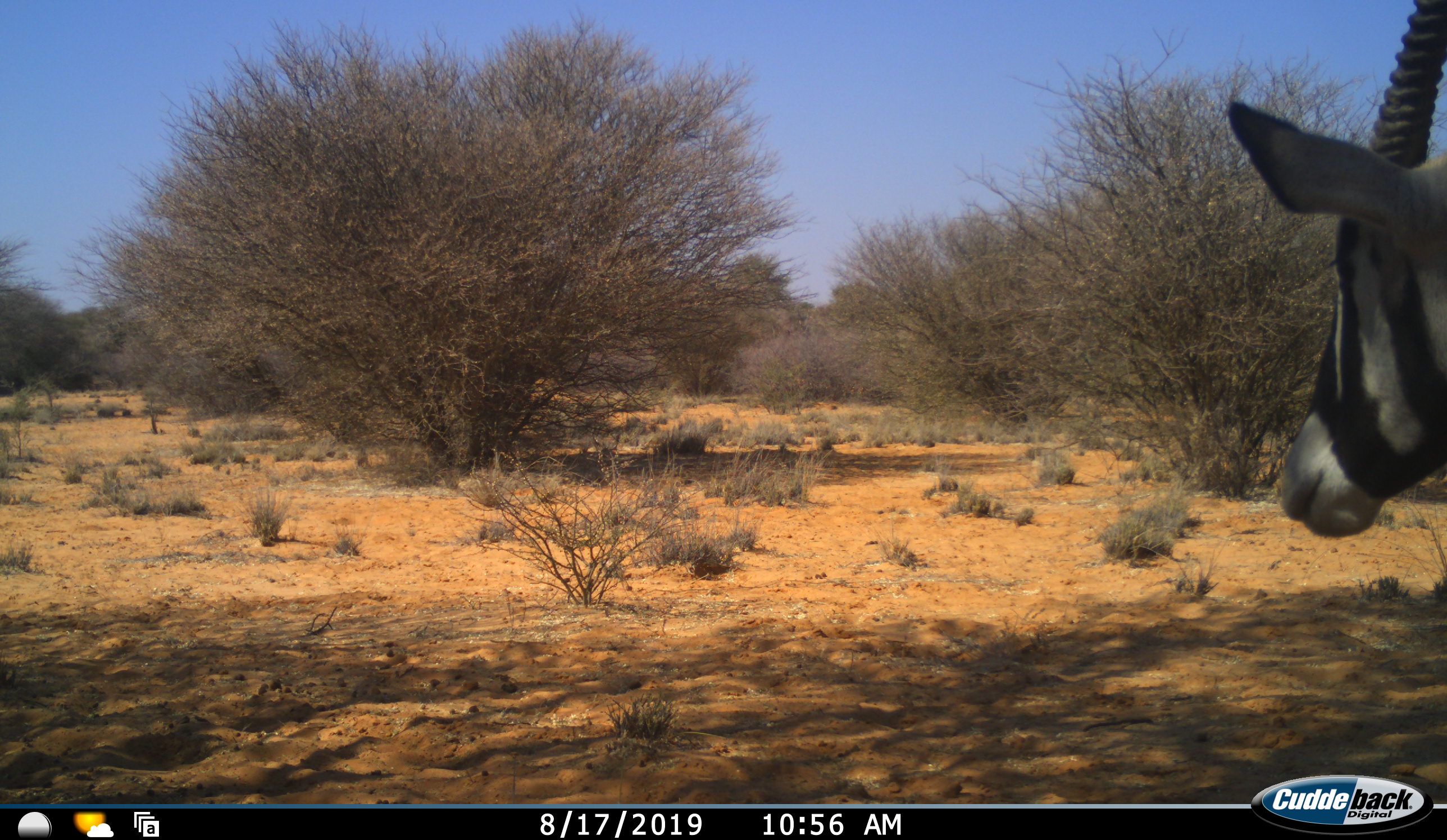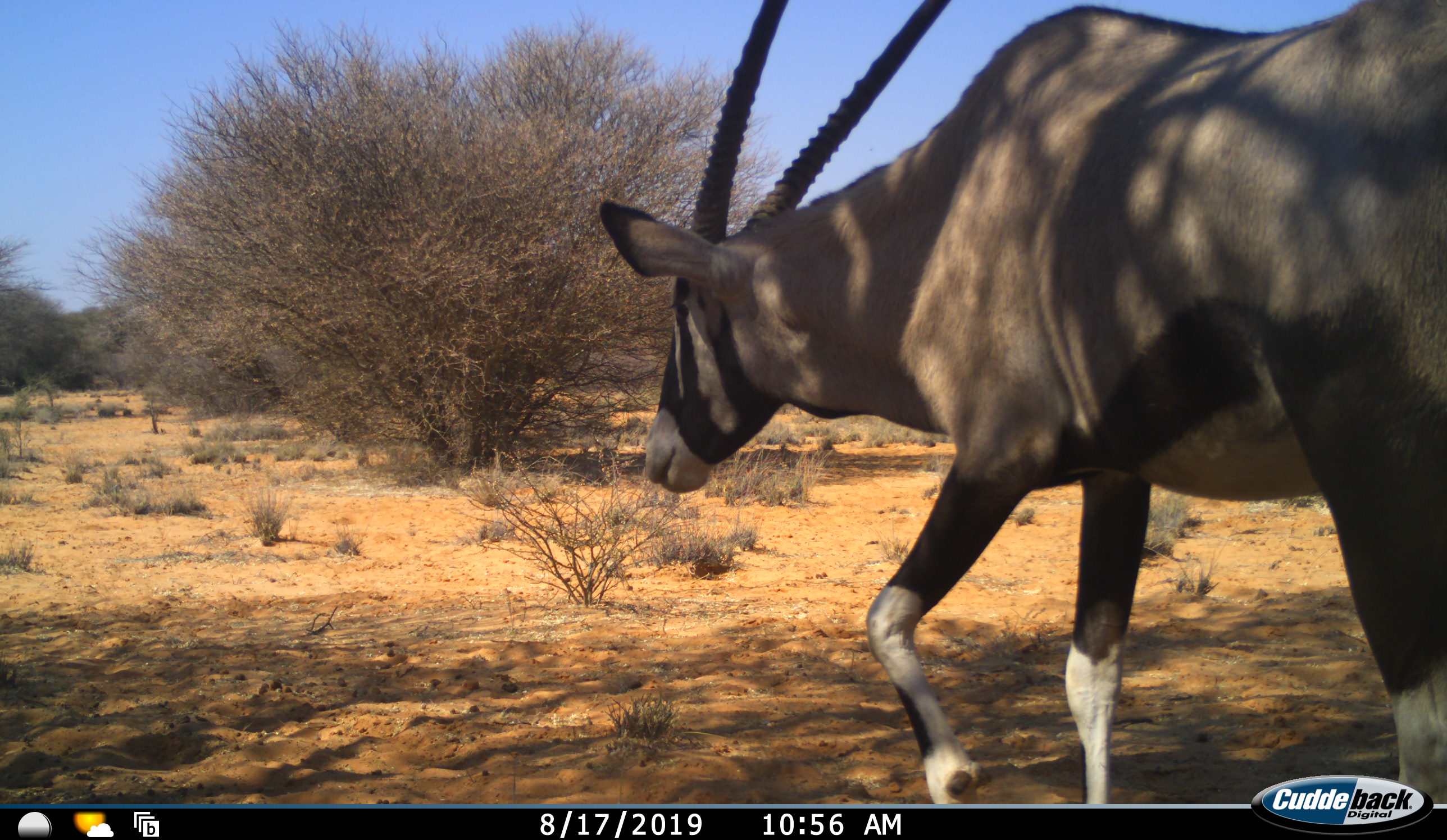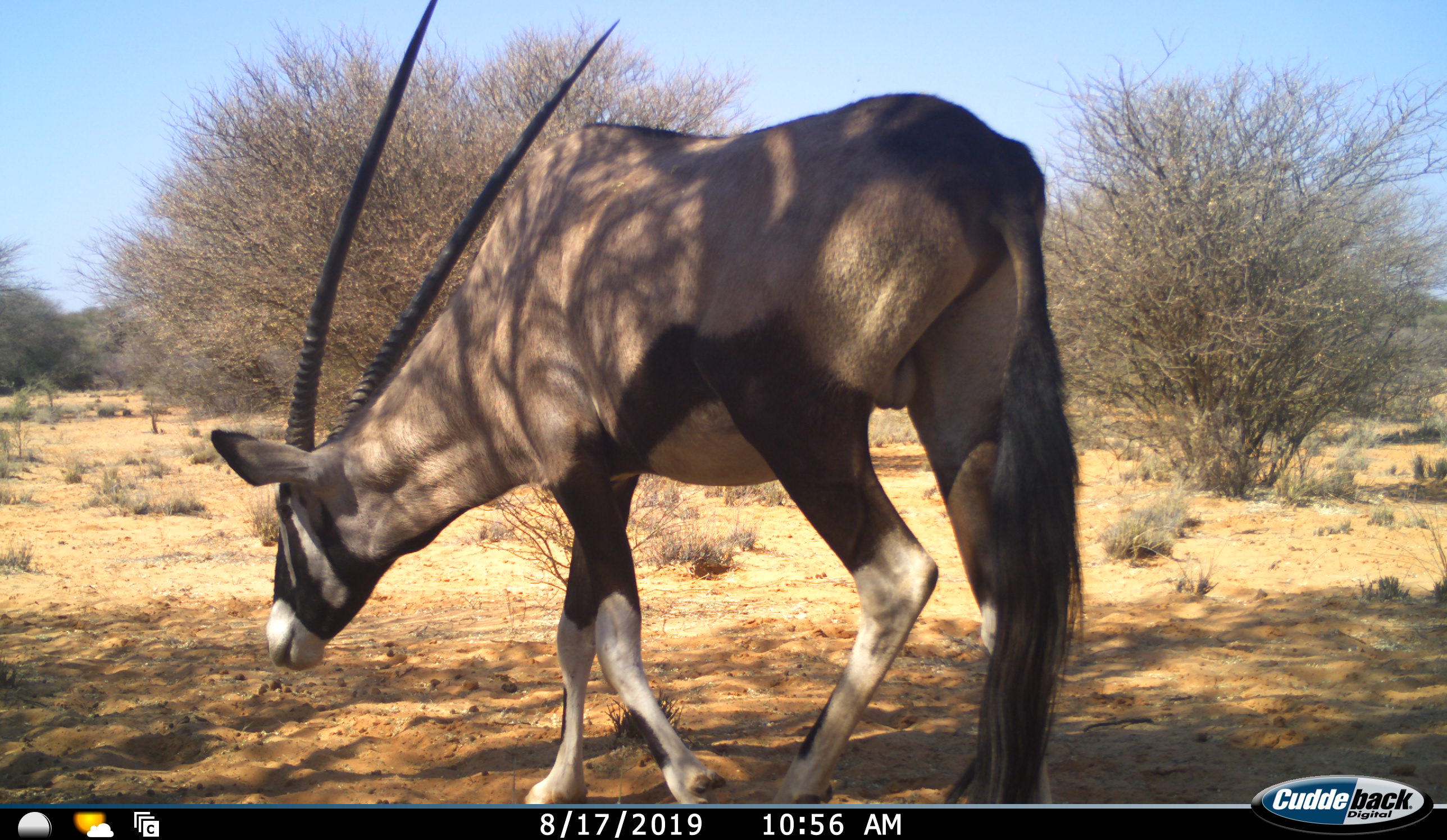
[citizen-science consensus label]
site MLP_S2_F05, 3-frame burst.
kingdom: Animalia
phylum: Chordata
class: Mammalia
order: Artiodactyla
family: Bovidae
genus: Oryx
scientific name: Oryx gazella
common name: gemsbok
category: oryx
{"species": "oryx (gemsbok) (Oryx gazella)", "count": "1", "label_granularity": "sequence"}